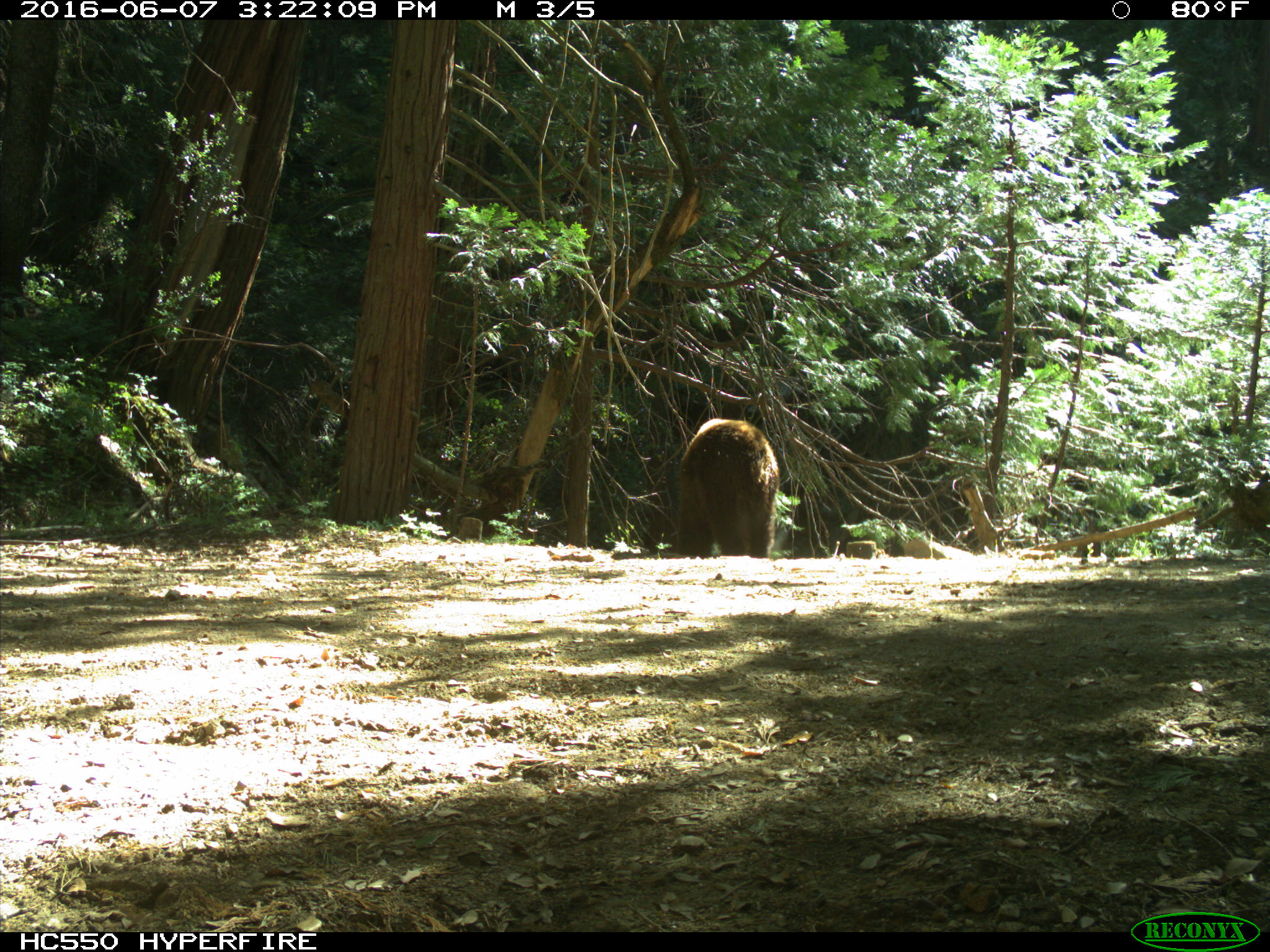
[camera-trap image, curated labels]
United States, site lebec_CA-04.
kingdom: Animalia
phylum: Chordata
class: Mammalia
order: Carnivora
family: Ursidae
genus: Ursus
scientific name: Ursus americanus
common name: american black bear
Ursus americanus (american black bear).